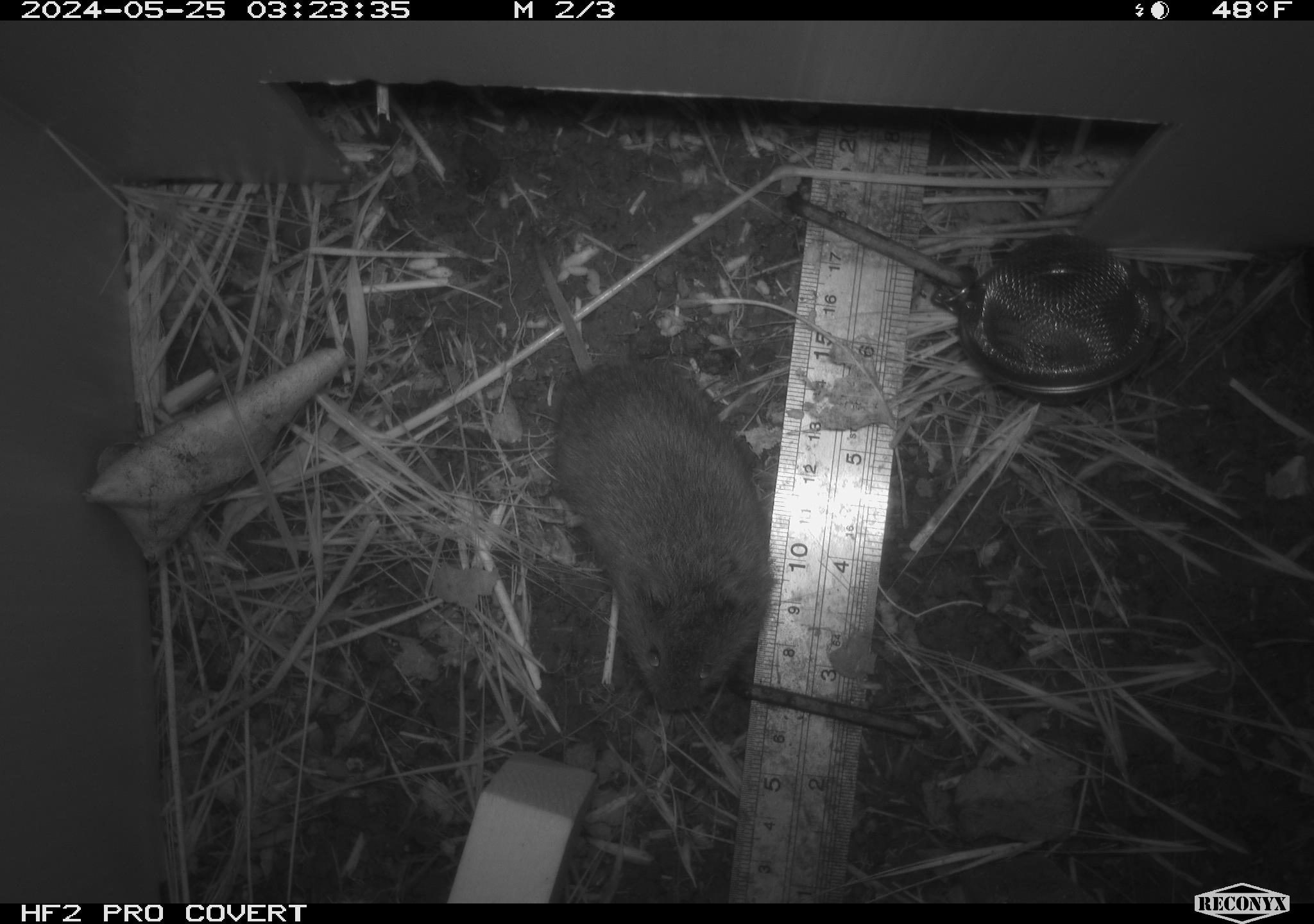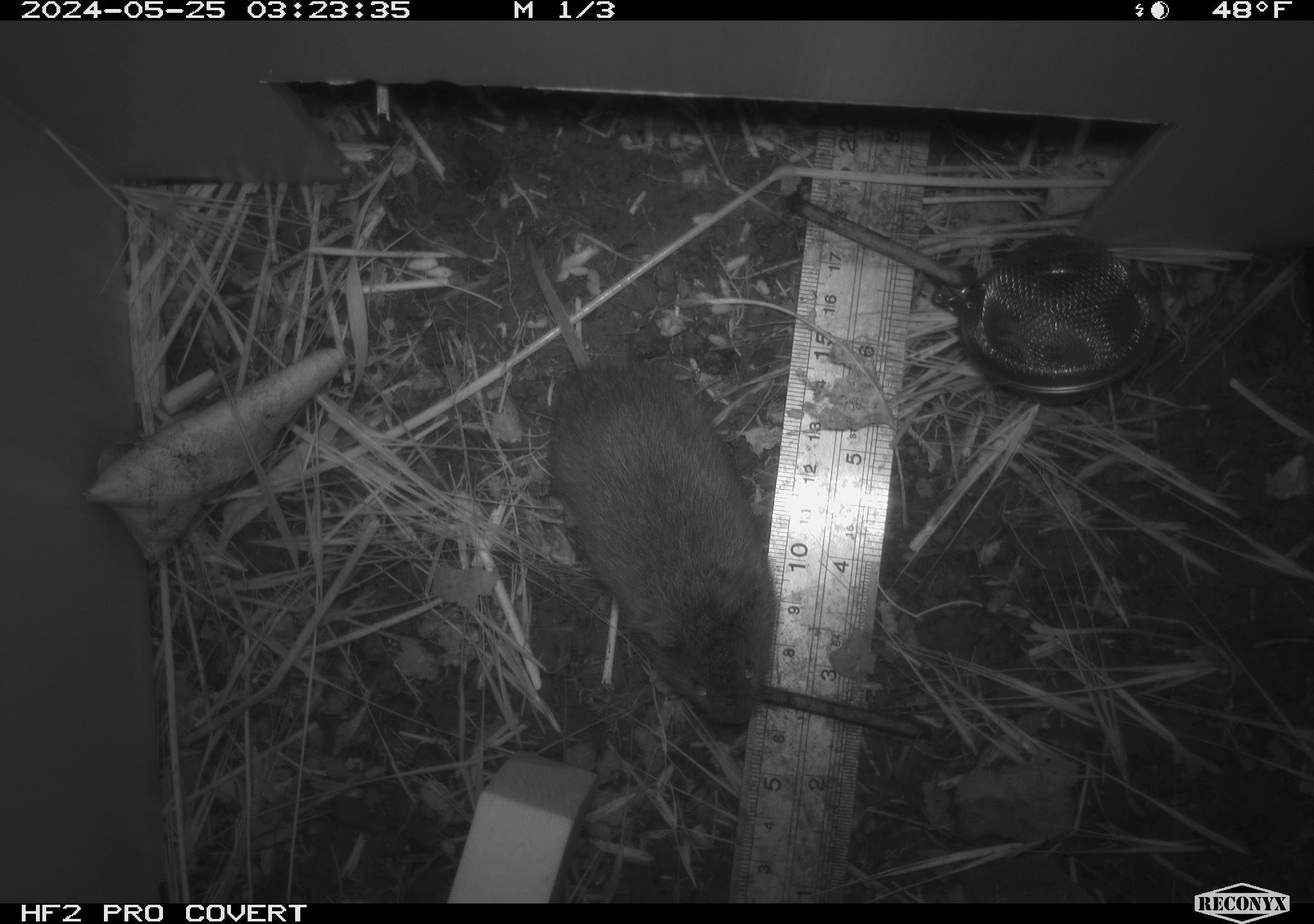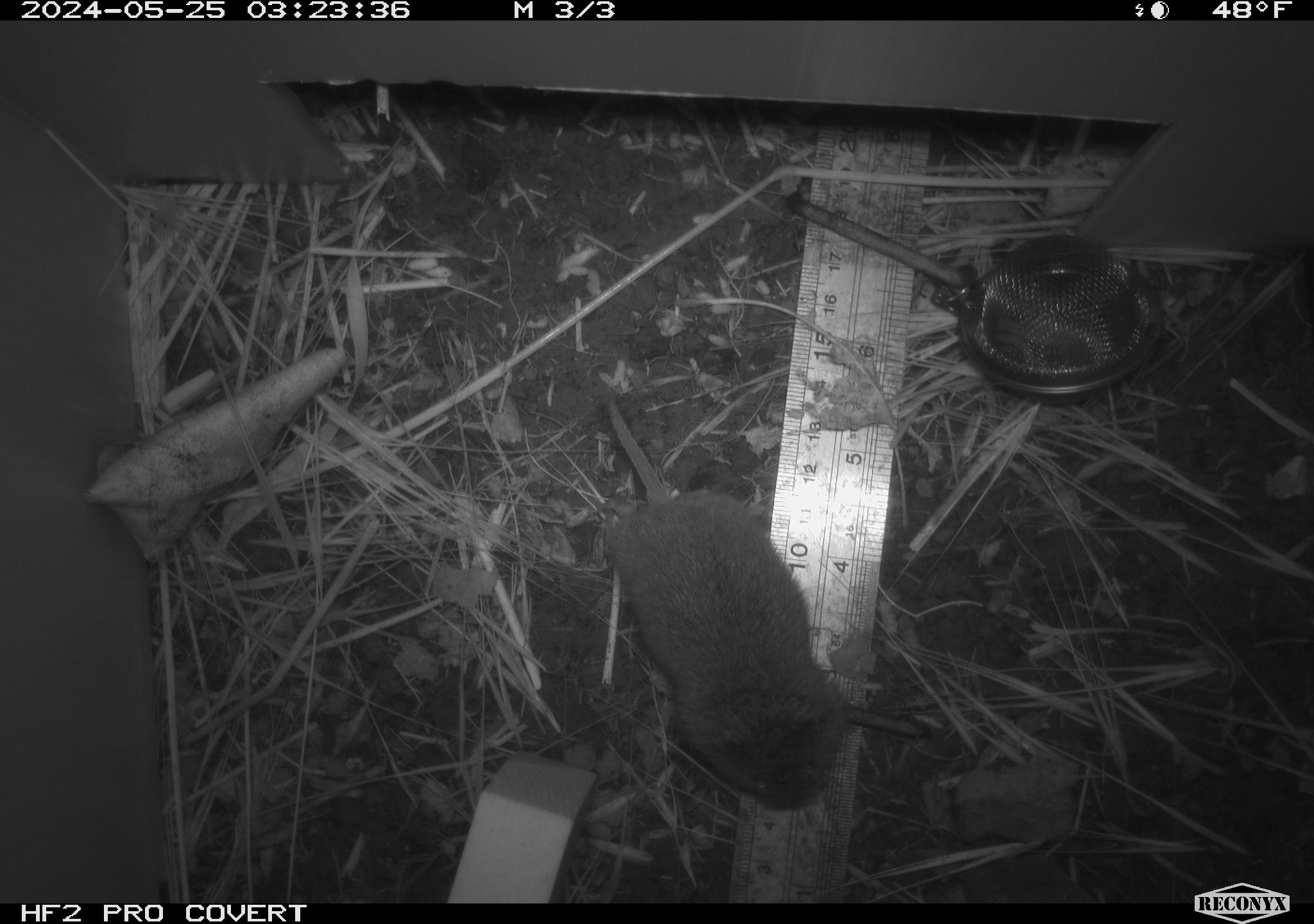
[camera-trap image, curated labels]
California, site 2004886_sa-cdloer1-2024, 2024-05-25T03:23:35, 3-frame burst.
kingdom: Animalia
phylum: Chordata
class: Mammalia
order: Rodentia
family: Cricetidae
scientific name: Arvicolinae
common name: voles, lemmings, and muskrats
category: arvicolinae subfamily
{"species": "arvicolinae subfamily (voles, lemmings, and muskrats) (Arvicolinae)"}